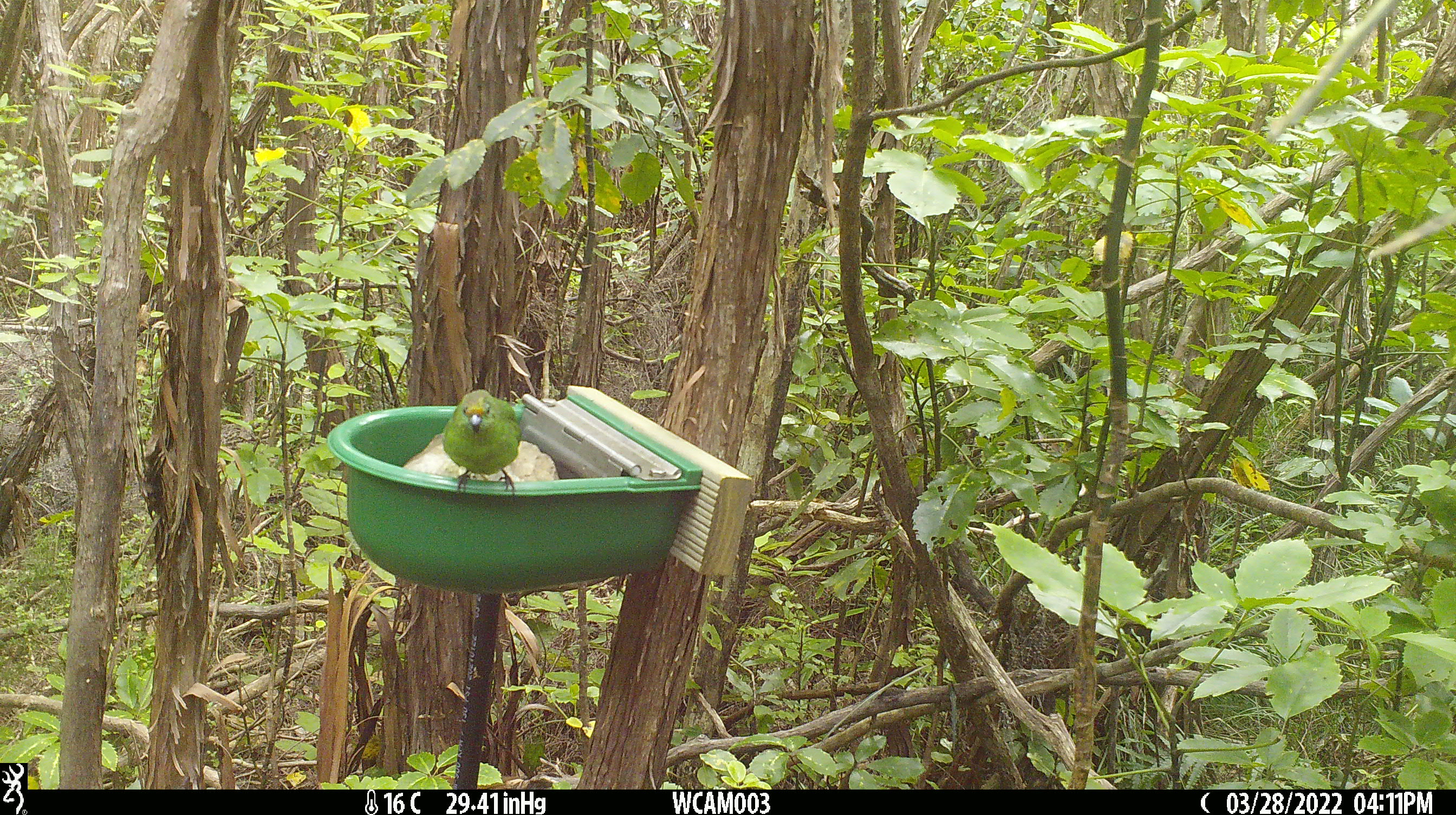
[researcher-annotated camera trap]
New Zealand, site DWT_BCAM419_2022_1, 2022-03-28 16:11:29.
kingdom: Animalia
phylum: Chordata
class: Aves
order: Psittaciformes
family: Psittaculidae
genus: Cyanoramphus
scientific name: Cyanoramphus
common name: parakeet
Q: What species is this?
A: Parakeet (Cyanoramphus).